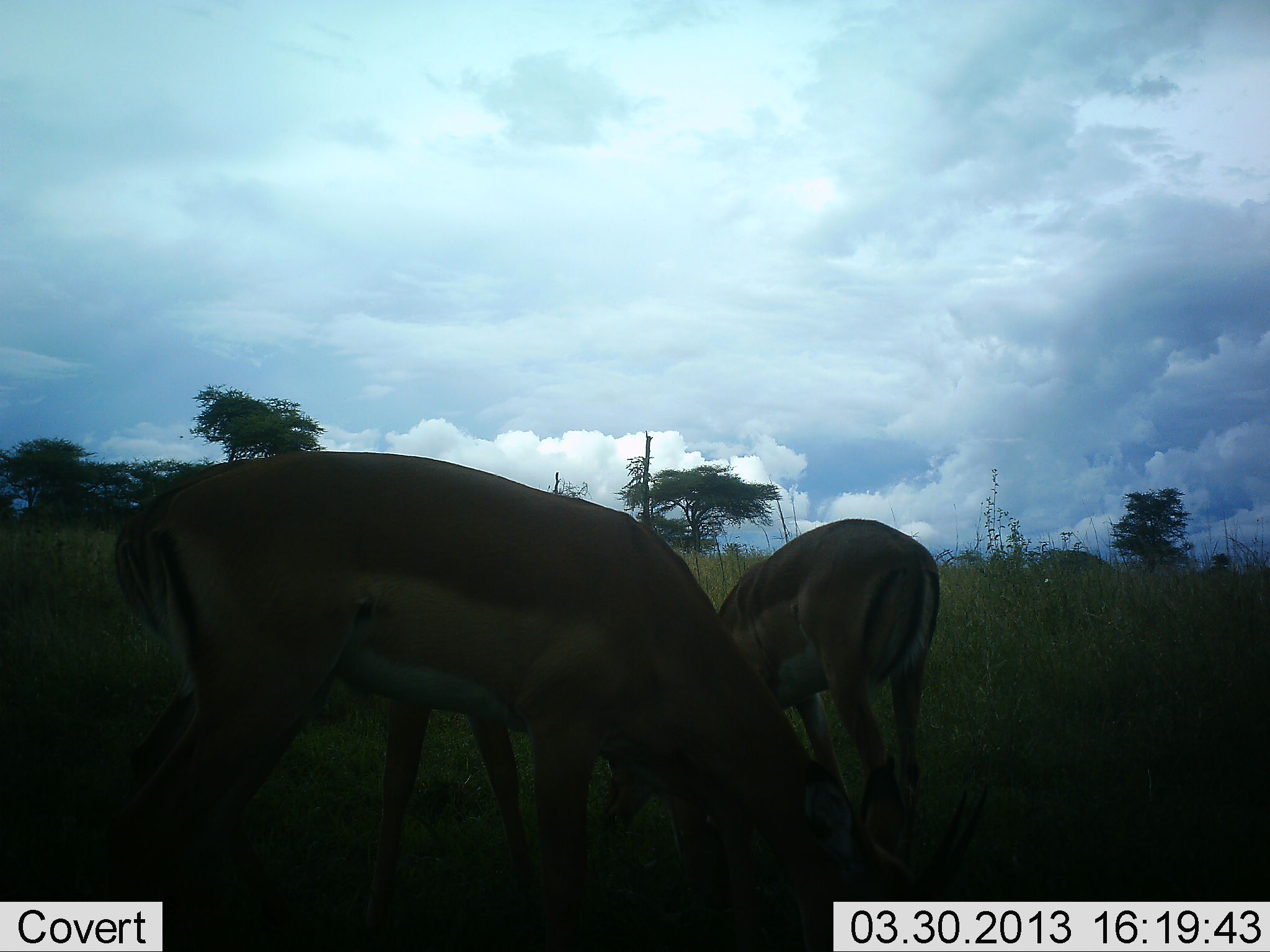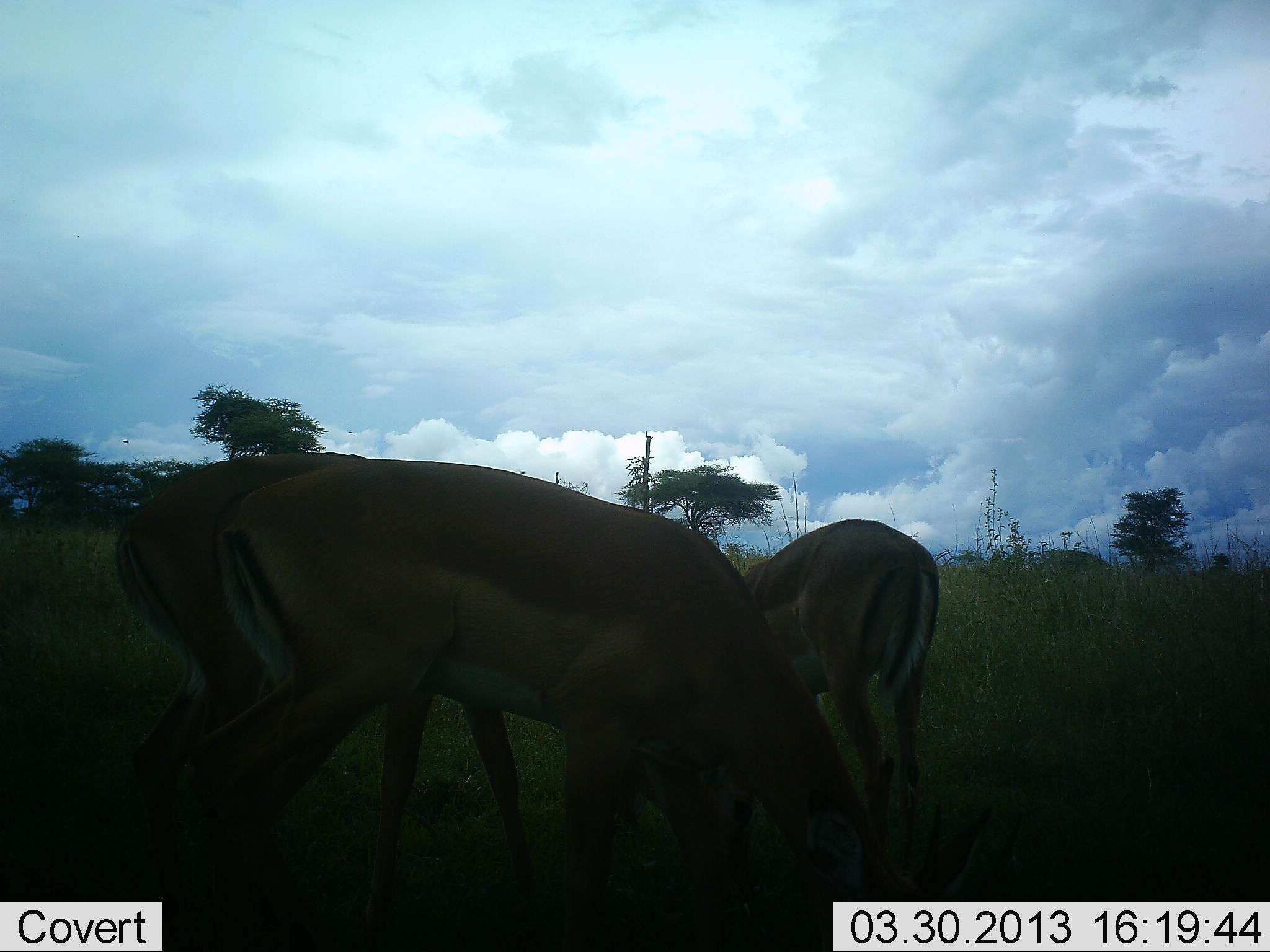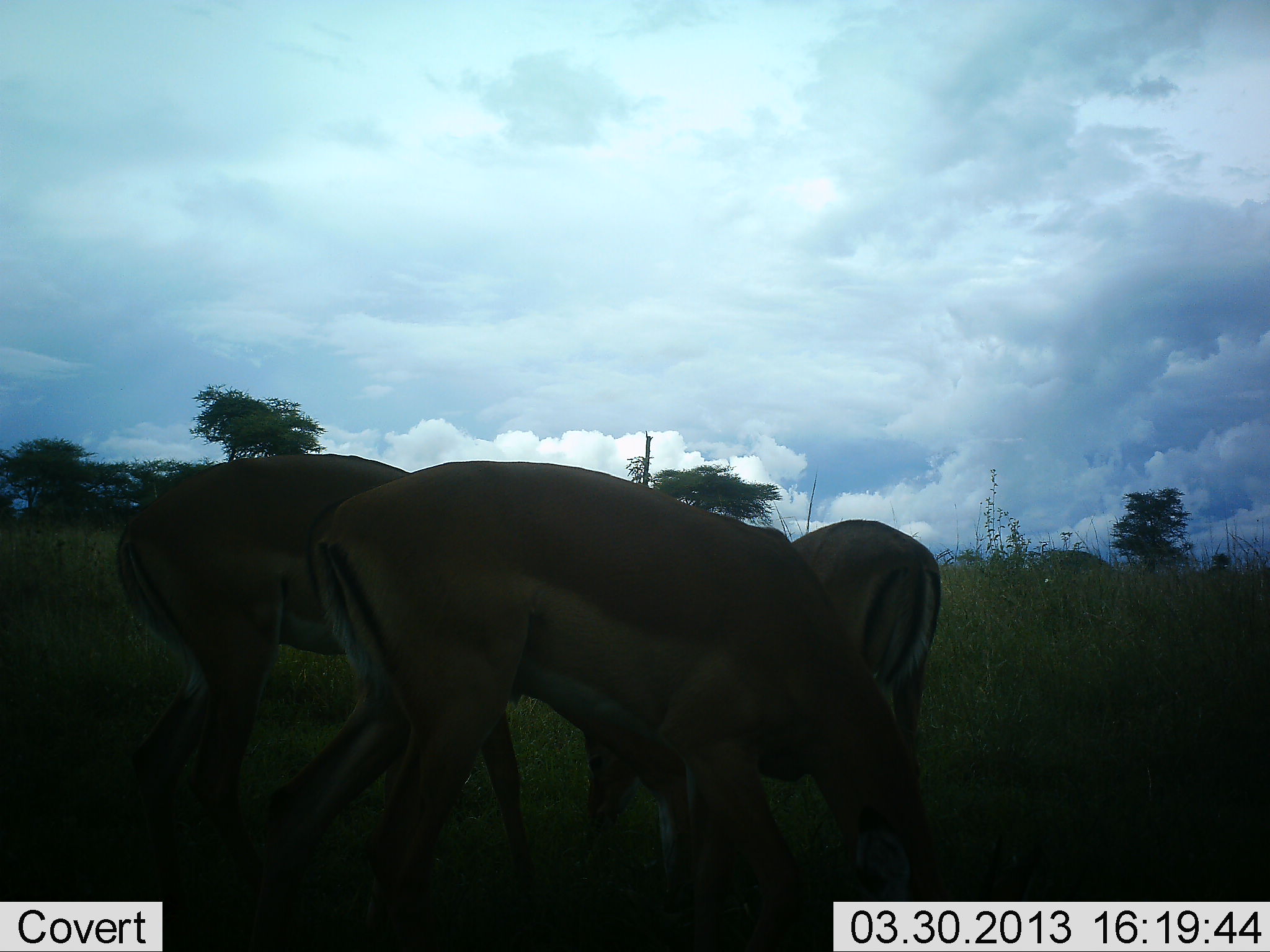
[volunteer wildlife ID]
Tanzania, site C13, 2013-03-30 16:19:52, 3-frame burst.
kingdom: Animalia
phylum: Chordata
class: Mammalia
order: Artiodactyla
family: Bovidae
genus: Aepyceros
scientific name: Aepyceros melampus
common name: impala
Impala (Aepyceros melampus), count 3. Behavior (volunteer vote fractions): standing 25%, resting 0%, moving 15%, interacting 0%. Young present (vote fraction): 0%. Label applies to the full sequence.